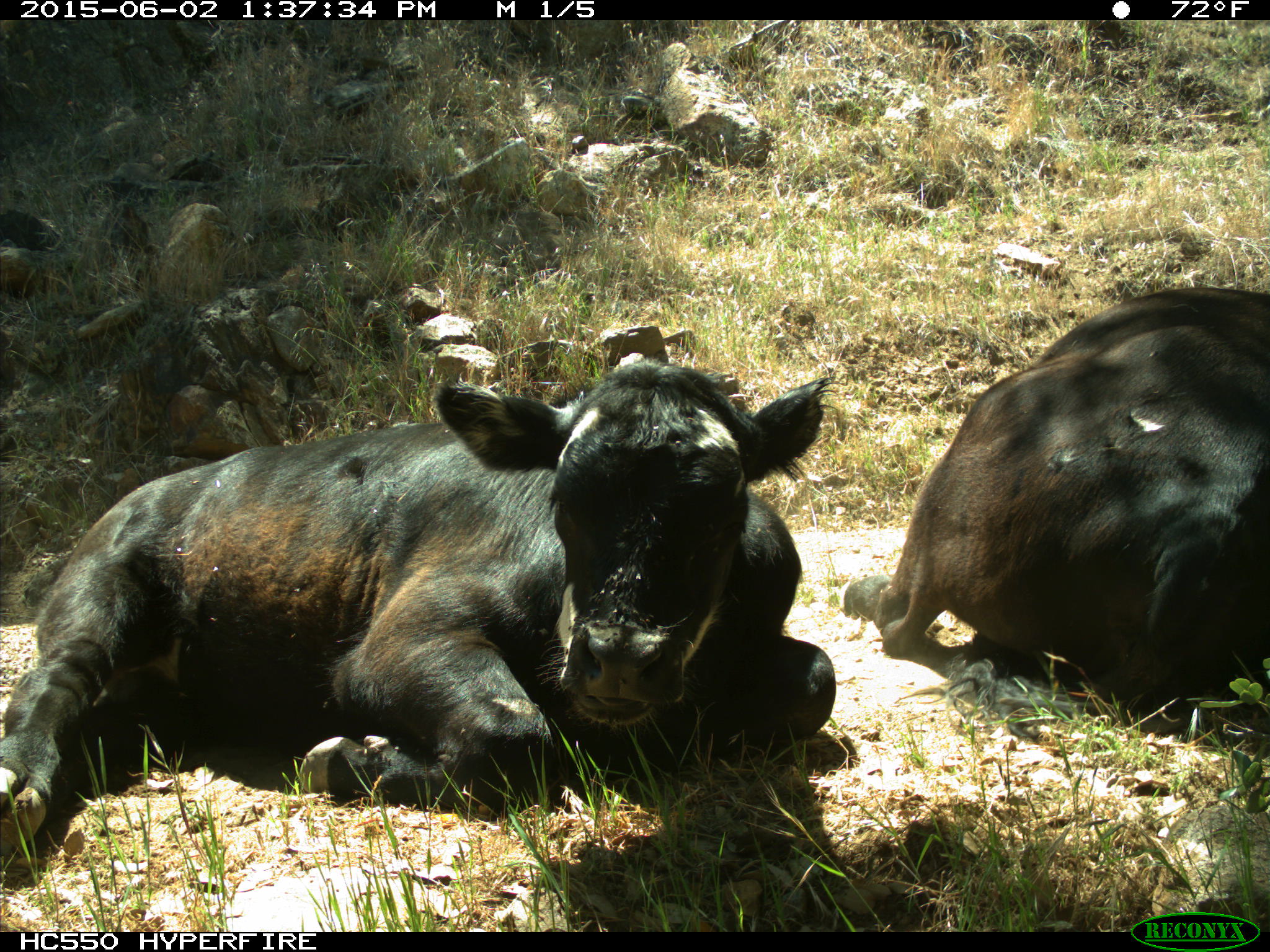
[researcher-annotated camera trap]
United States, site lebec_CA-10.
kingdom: Animalia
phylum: Chordata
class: Mammalia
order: Artiodactyla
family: Bovidae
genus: Bos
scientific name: Bos taurus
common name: domestic cow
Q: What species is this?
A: Bos taurus (domestic cow).